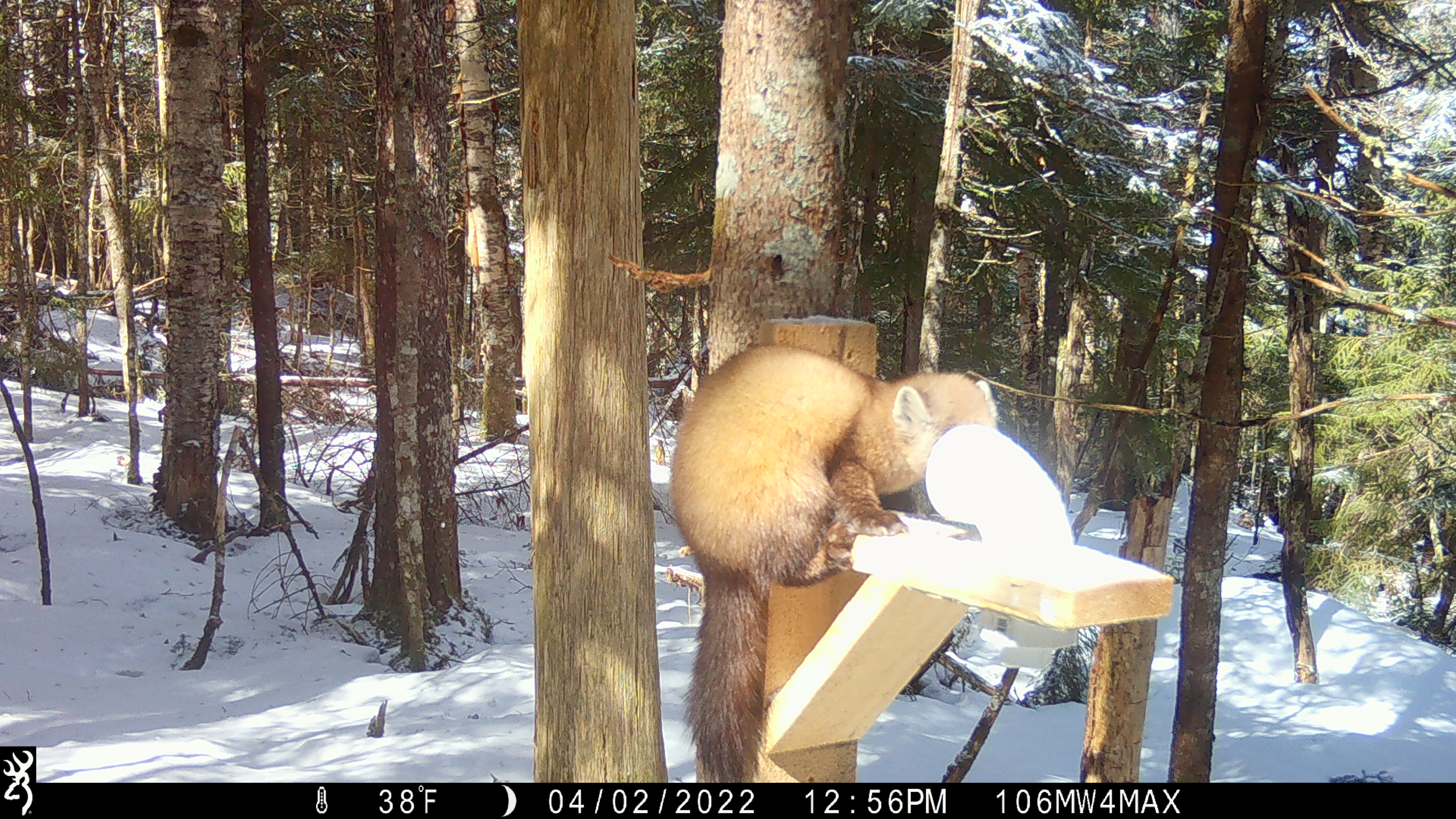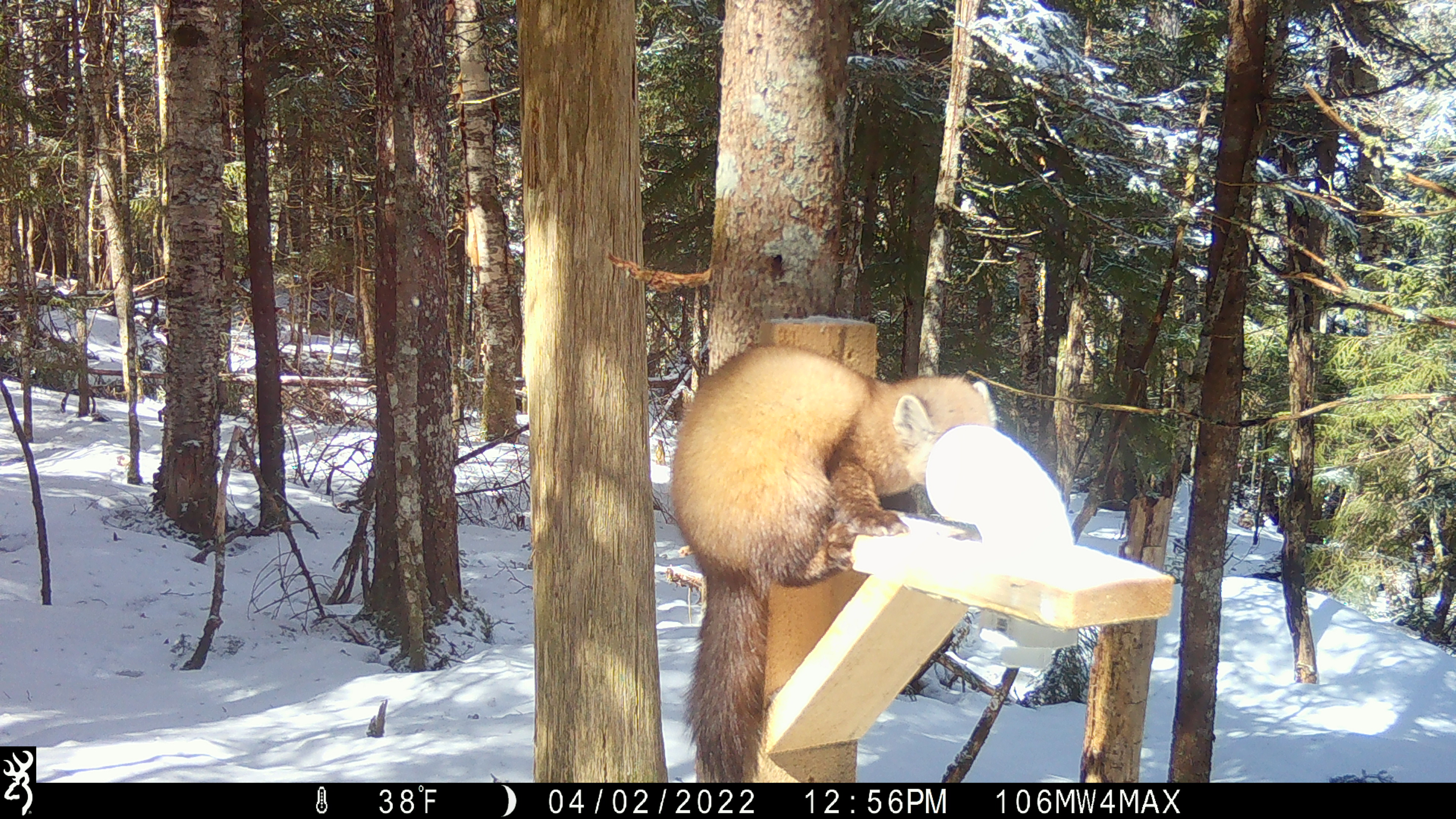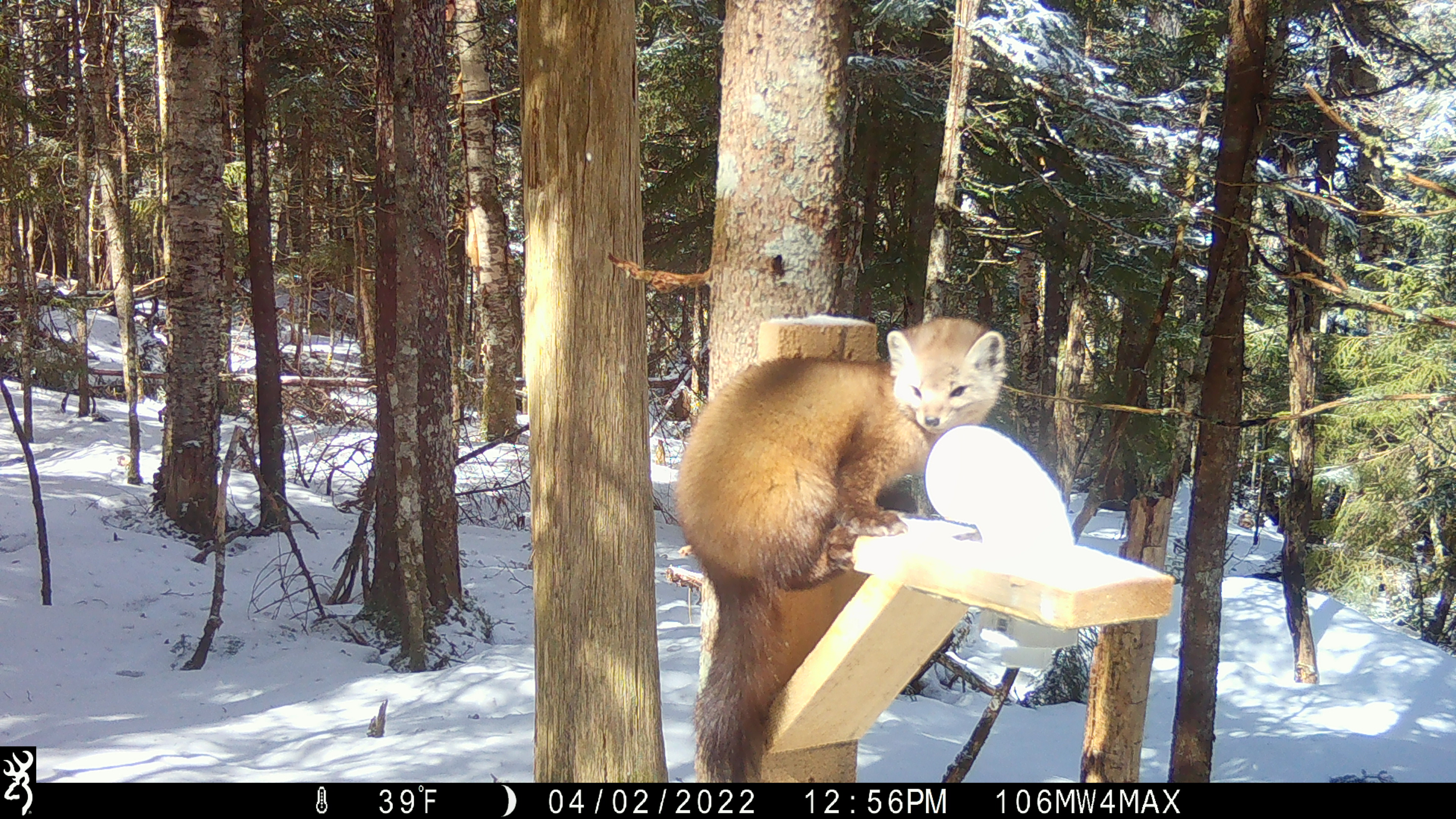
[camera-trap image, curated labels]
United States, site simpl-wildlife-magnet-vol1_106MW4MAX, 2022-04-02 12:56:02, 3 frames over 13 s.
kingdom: Animalia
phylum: Chordata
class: Mammalia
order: Carnivora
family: Mustelidae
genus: Martes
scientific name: Martes americana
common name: american marten